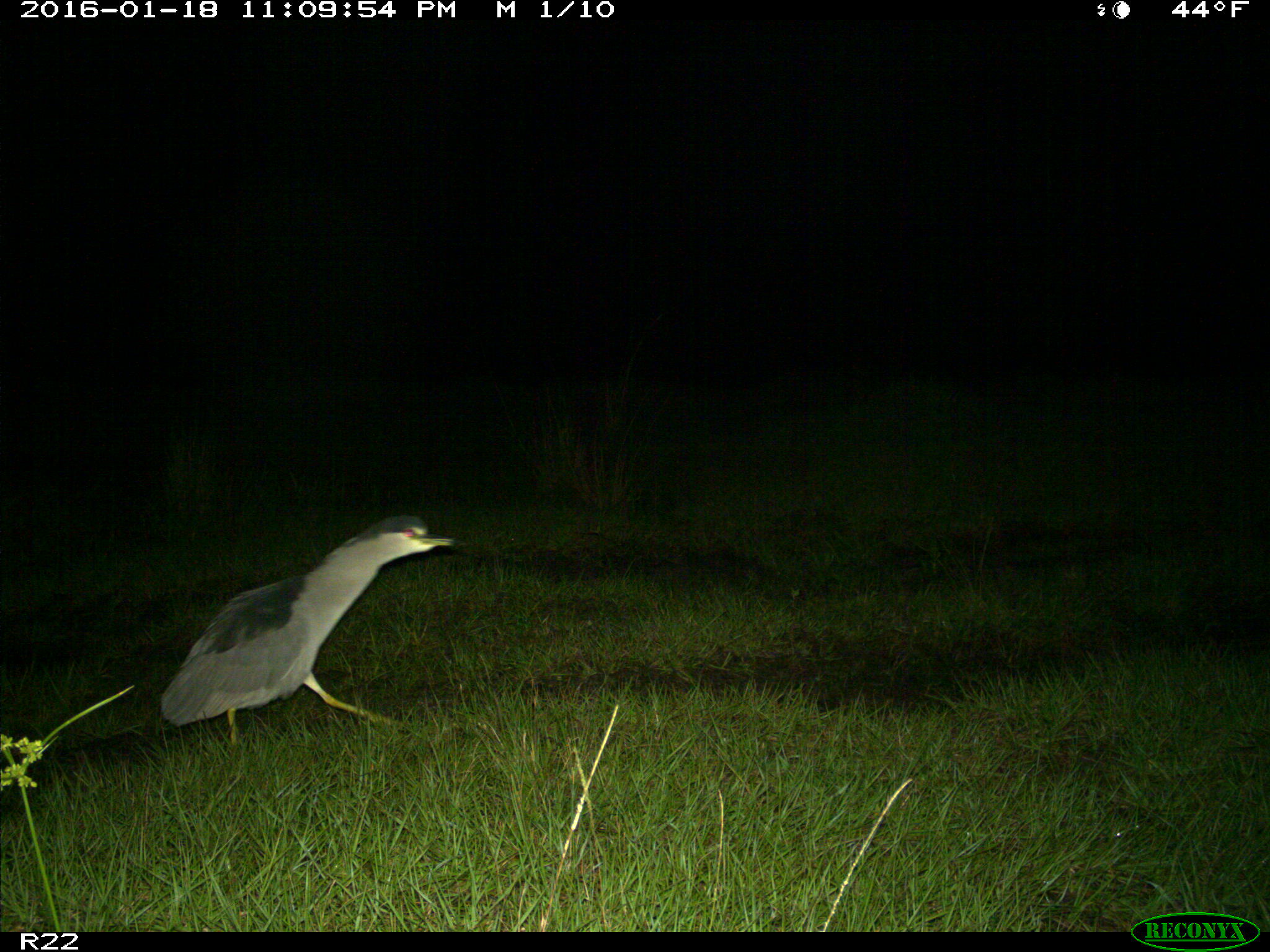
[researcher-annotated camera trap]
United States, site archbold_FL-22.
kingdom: Animalia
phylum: Chordata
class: Aves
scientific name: Aves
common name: birds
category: unidentified bird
Unidentified bird (birds) (Aves).